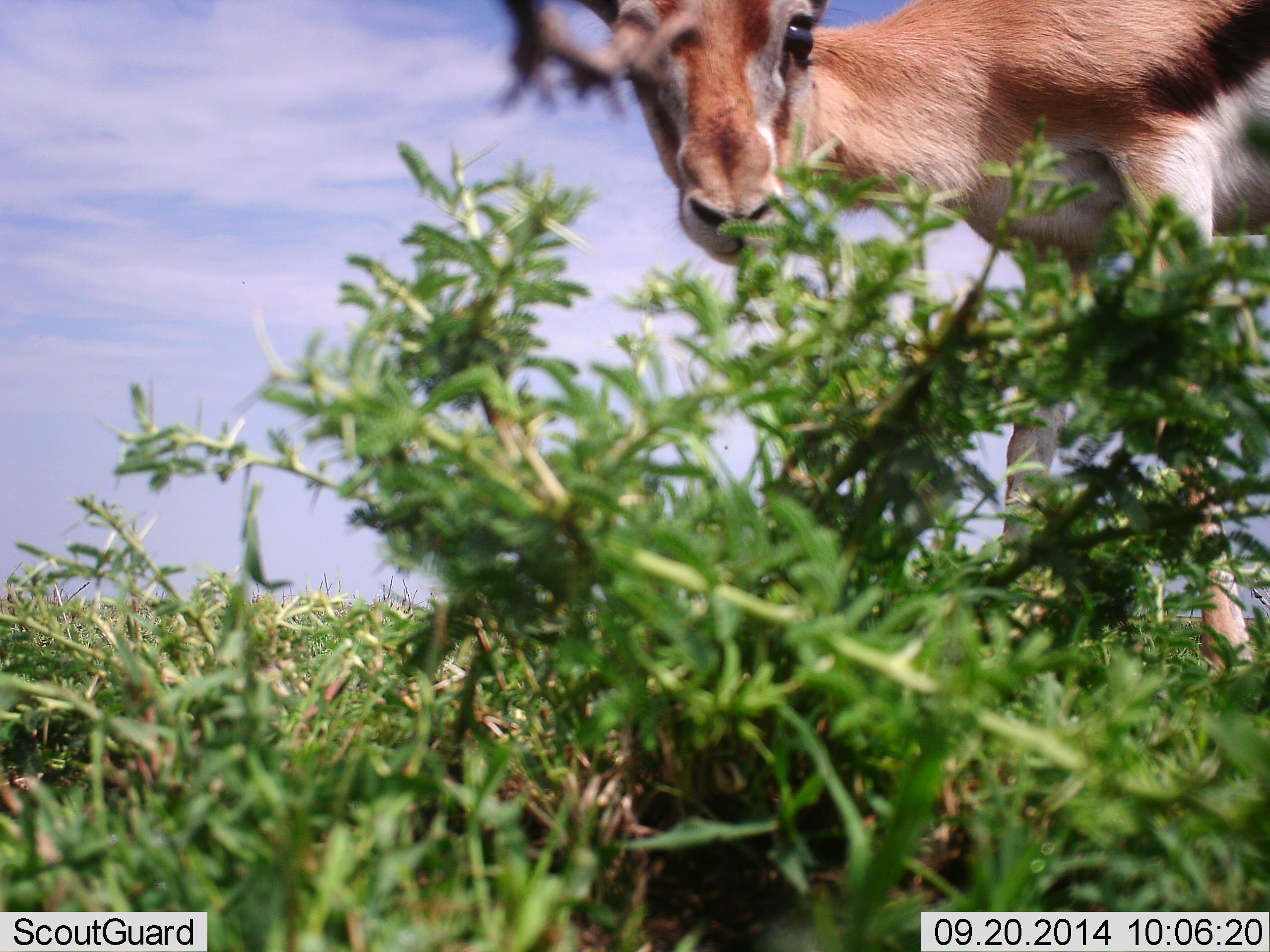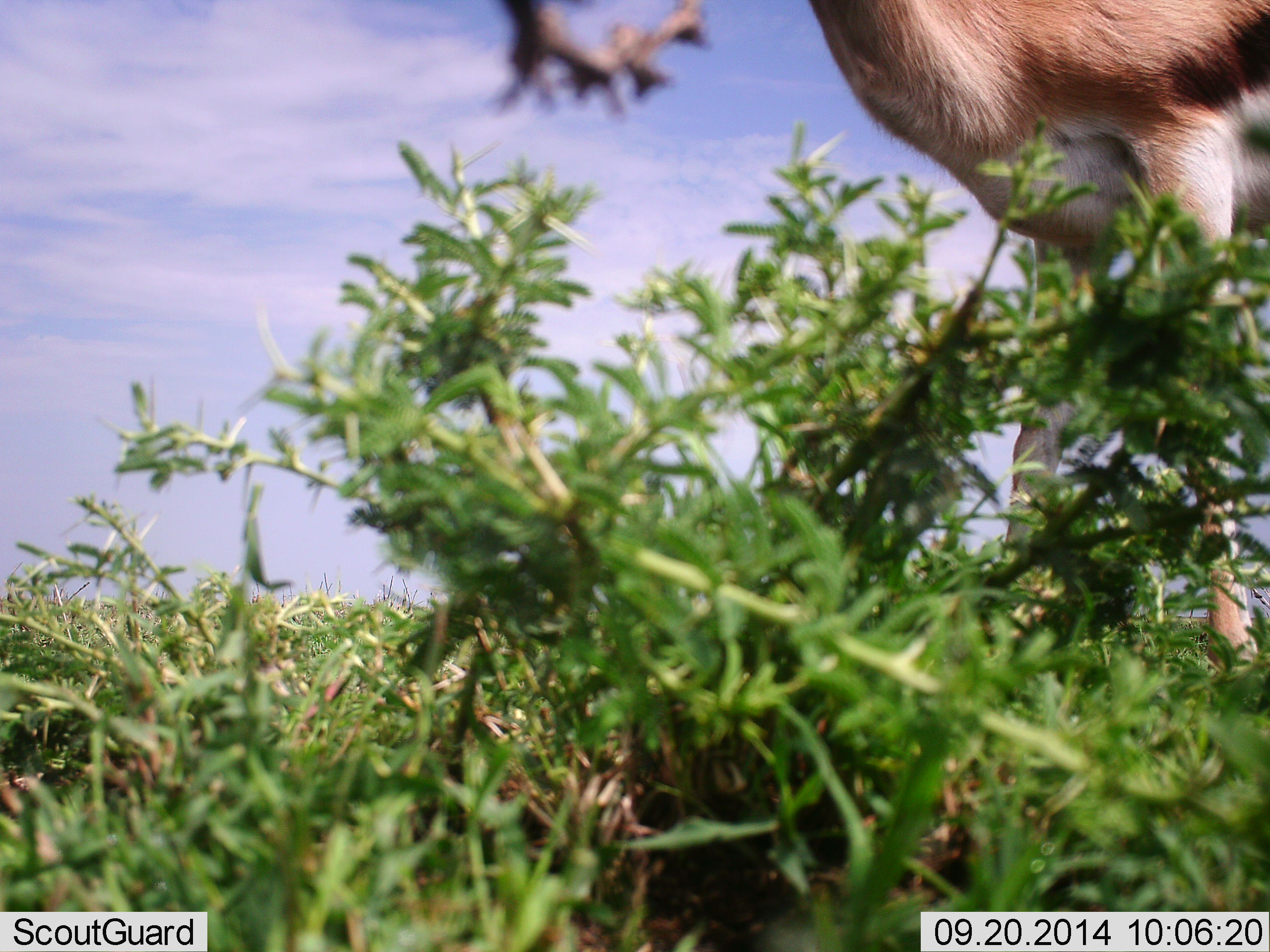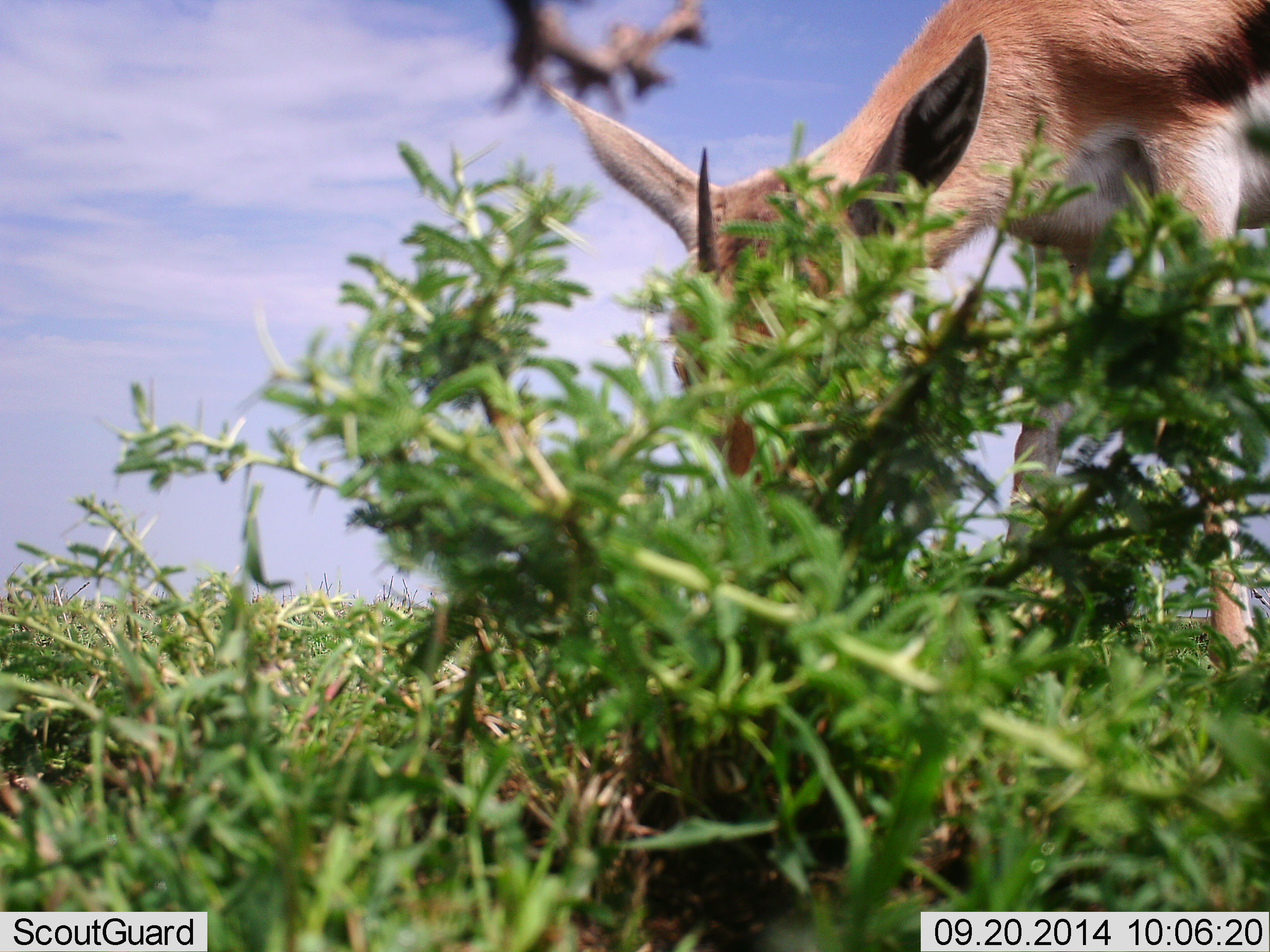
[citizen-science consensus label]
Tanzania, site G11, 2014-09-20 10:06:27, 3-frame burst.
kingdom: Animalia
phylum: Chordata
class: Mammalia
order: Artiodactyla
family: Bovidae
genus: Eudorcas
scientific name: Eudorcas thomsonii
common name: thomson's gazelle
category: gazellethomsons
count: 1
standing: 60%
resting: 0%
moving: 10%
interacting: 10%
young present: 0%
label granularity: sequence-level